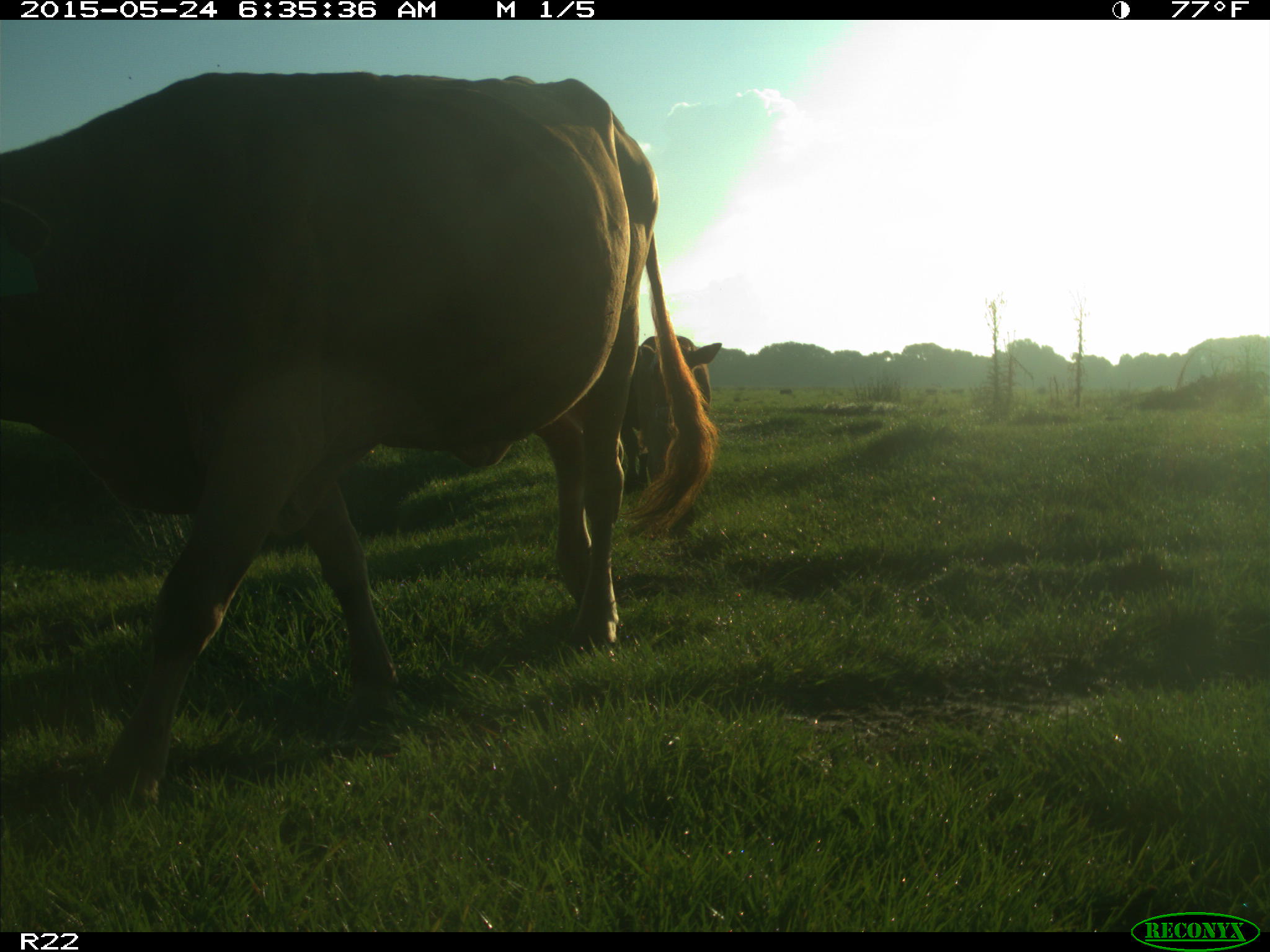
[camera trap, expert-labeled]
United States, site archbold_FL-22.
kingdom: Animalia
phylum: Chordata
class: Mammalia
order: Artiodactyla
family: Bovidae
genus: Bos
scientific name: Bos taurus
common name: domestic cow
Bos taurus (domestic cow).